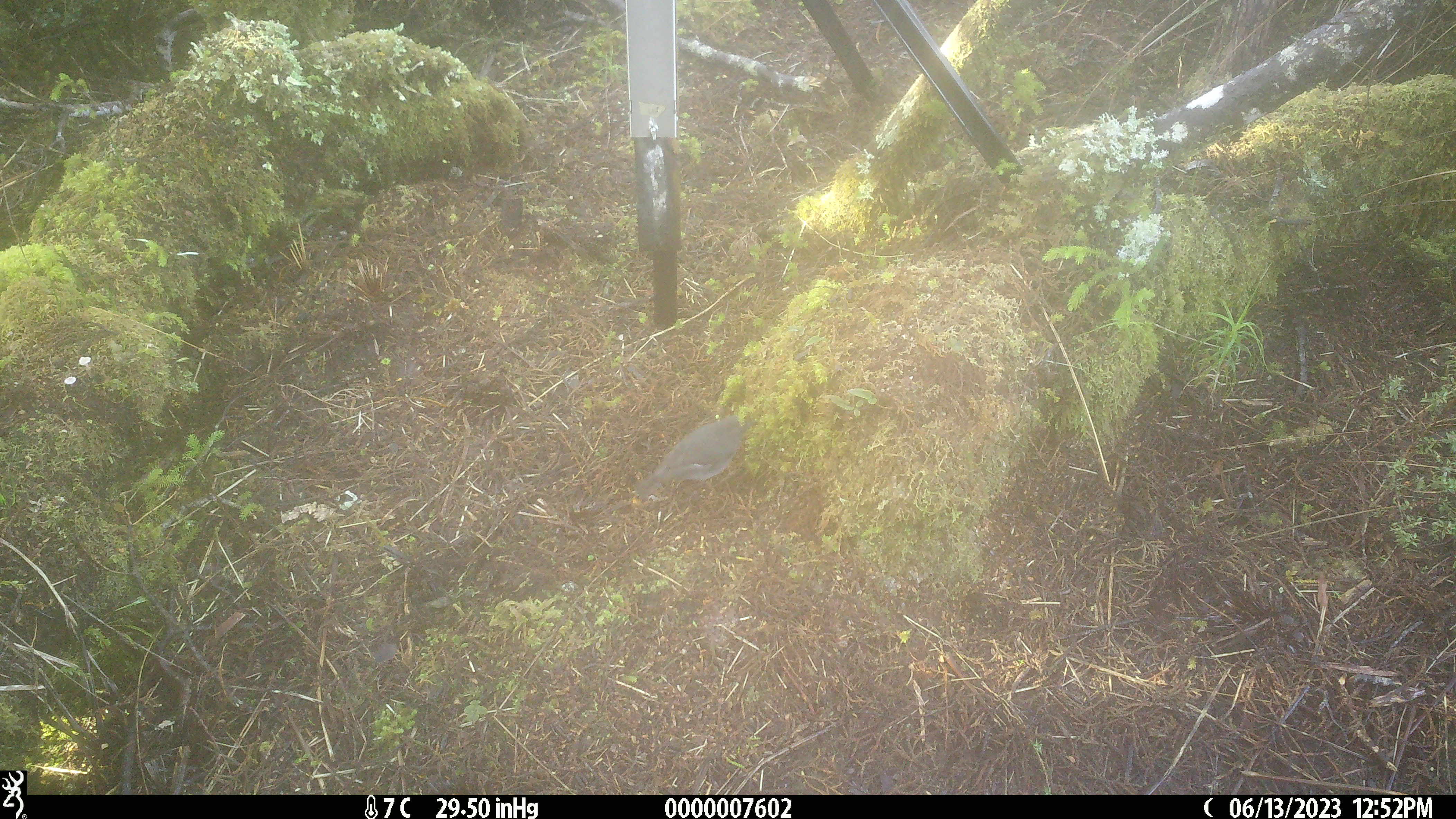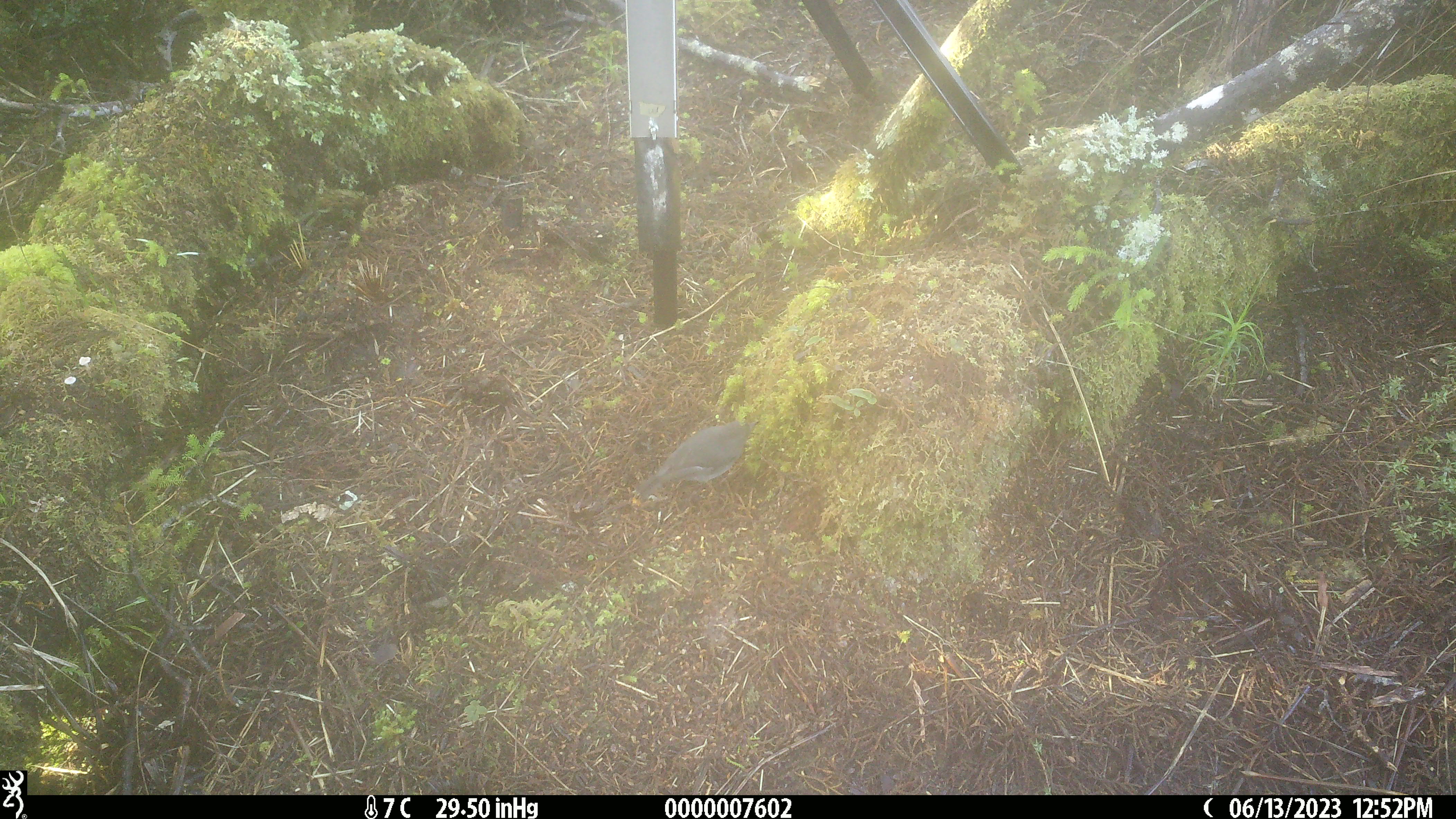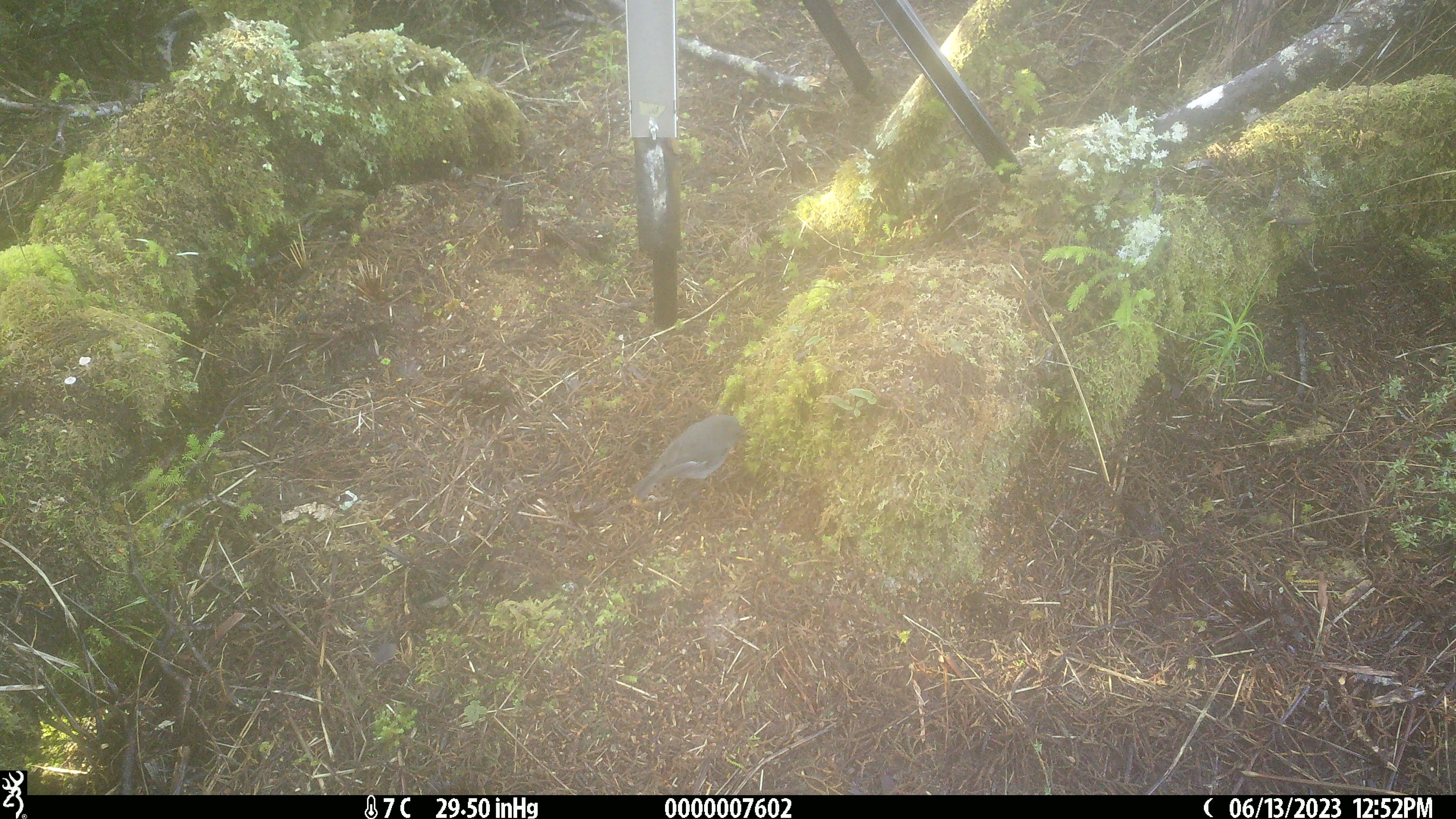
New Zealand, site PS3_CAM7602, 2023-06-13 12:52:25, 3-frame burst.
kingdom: Animalia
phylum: Chordata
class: Aves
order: Passeriformes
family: Petroicidae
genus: Petroica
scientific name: Petroica macrocephala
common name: tomtit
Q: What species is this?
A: Tomtit (Petroica macrocephala).